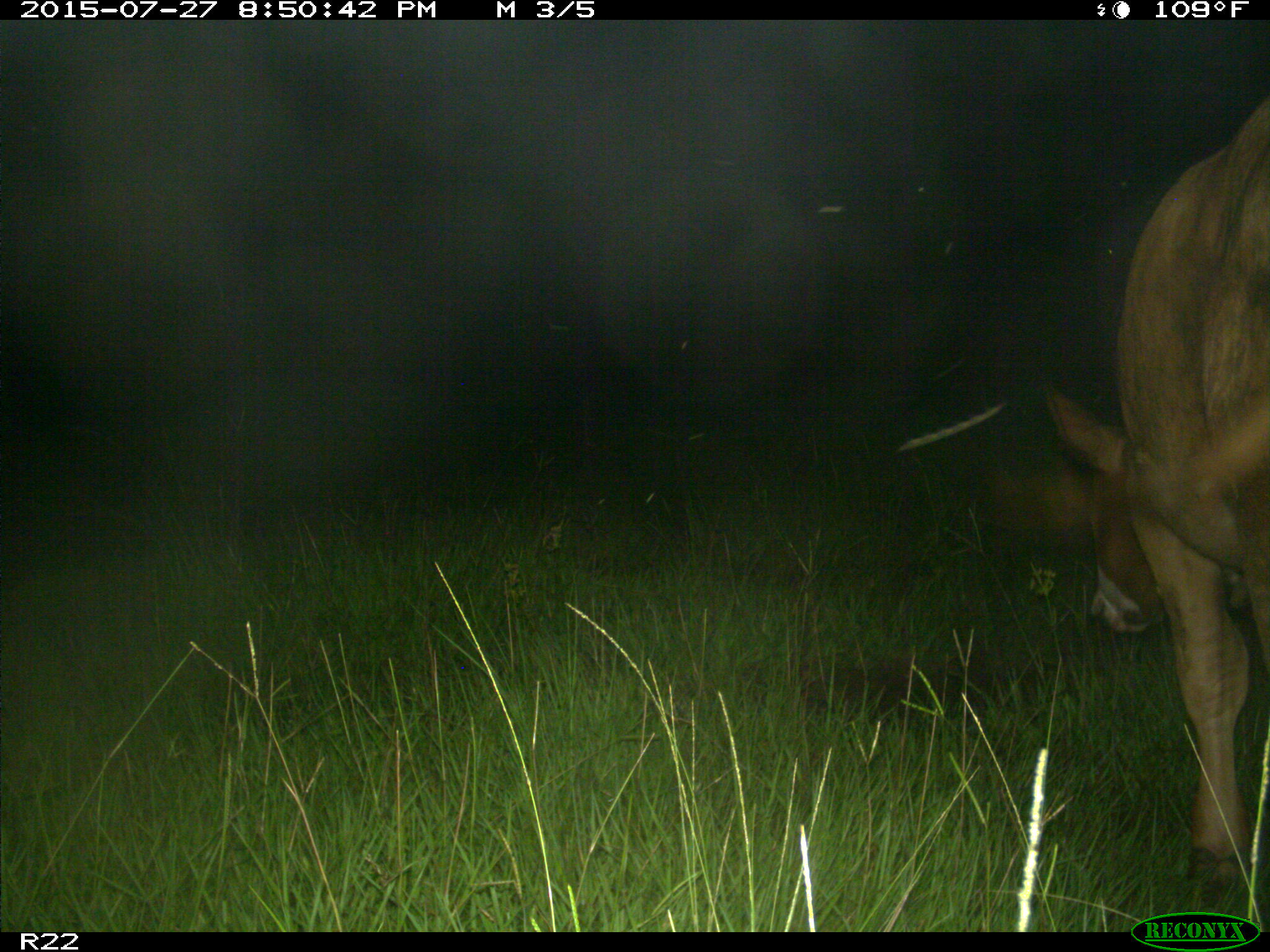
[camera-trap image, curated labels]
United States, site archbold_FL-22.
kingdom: Animalia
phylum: Chordata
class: Mammalia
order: Artiodactyla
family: Bovidae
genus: Bos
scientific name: Bos taurus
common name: domestic cow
Bos taurus (domestic cow).